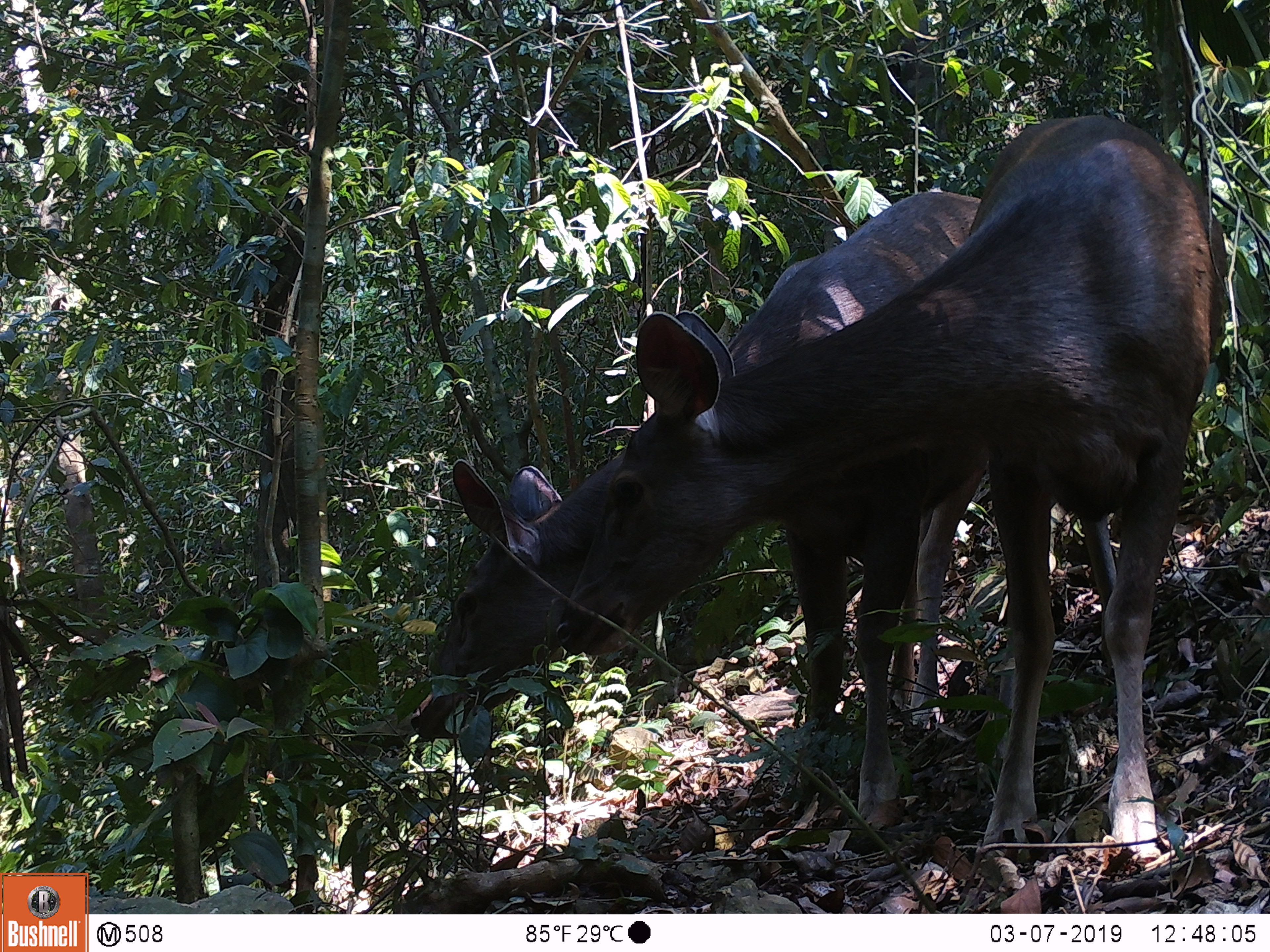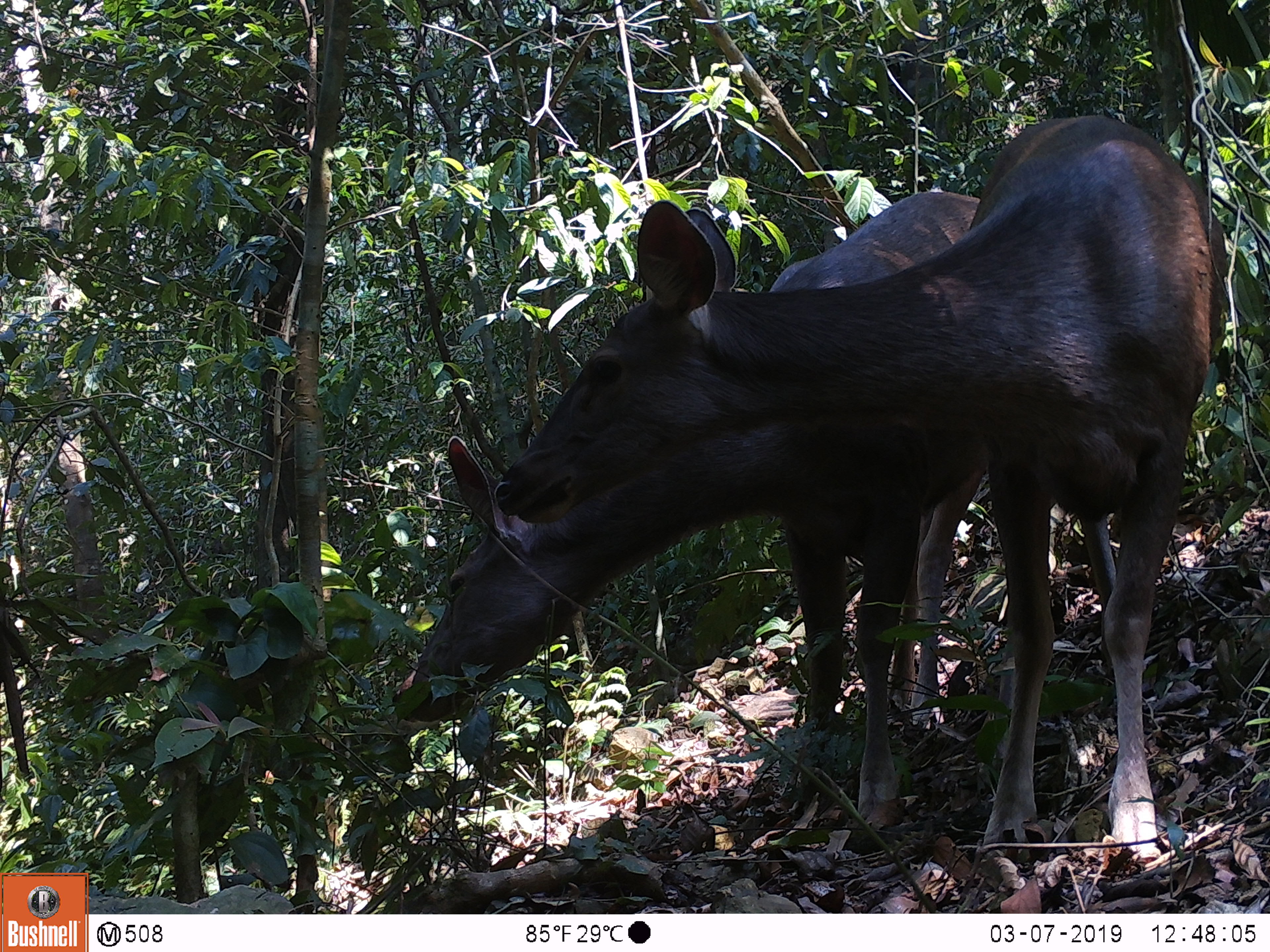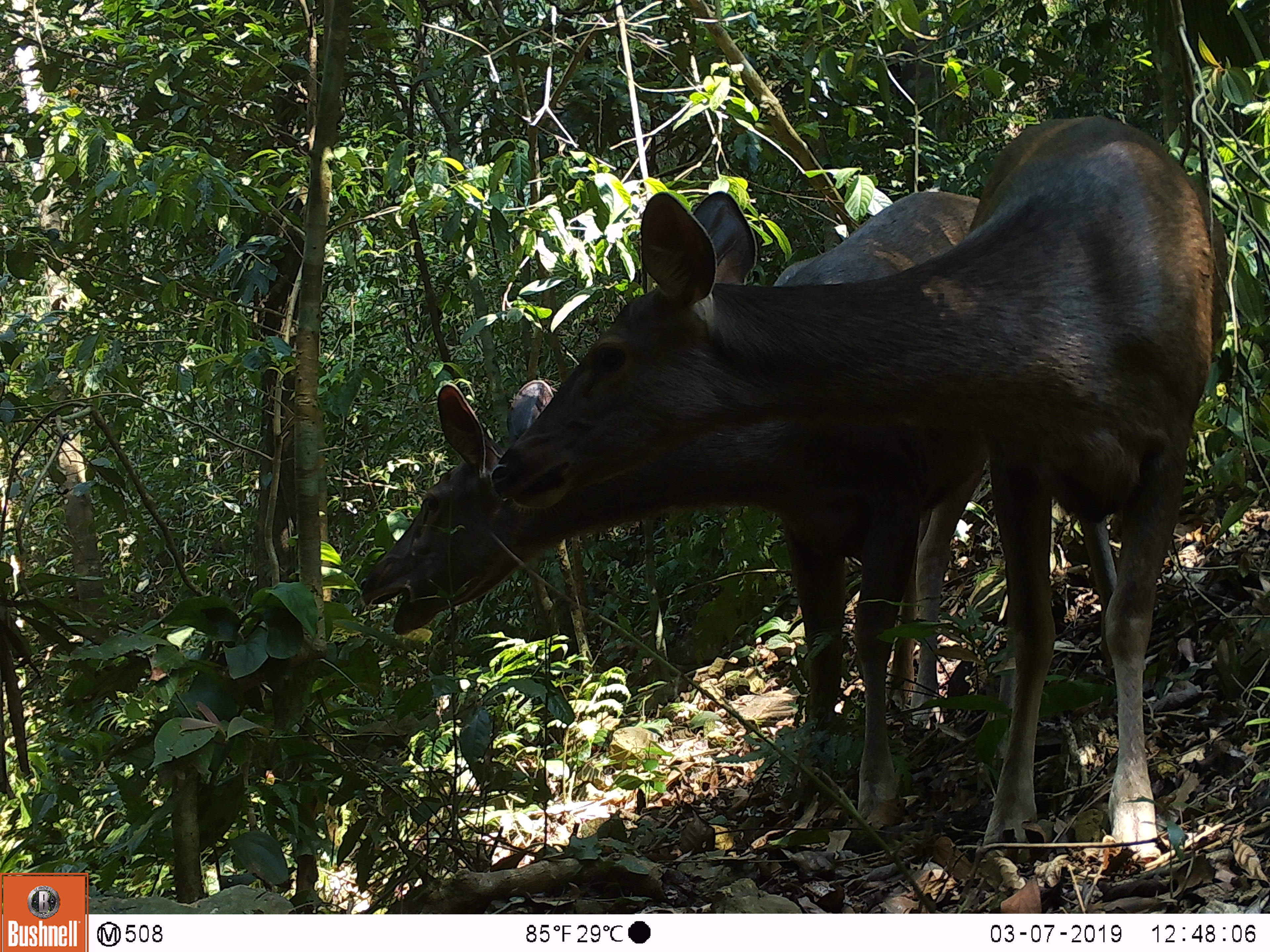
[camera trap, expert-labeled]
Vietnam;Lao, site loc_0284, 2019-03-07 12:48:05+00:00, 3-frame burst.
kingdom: Animalia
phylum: Chordata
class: Mammalia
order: Artiodactyla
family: Cervidae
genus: Rusa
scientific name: Rusa unicolor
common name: sambar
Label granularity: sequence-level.